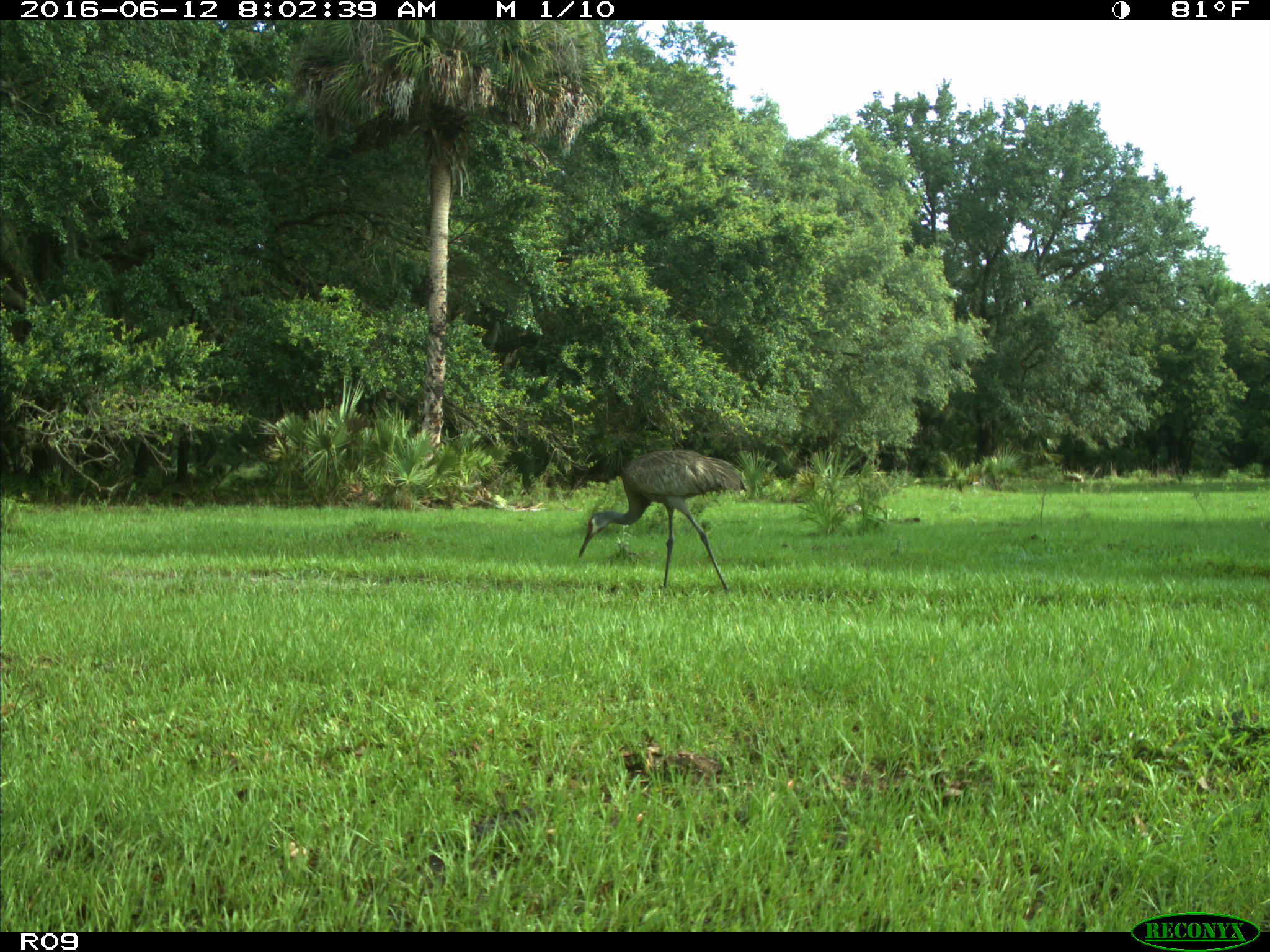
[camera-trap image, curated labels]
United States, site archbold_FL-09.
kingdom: Animalia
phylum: Chordata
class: Aves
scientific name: Aves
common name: birds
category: unidentified bird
Unidentified bird (birds) (Aves).